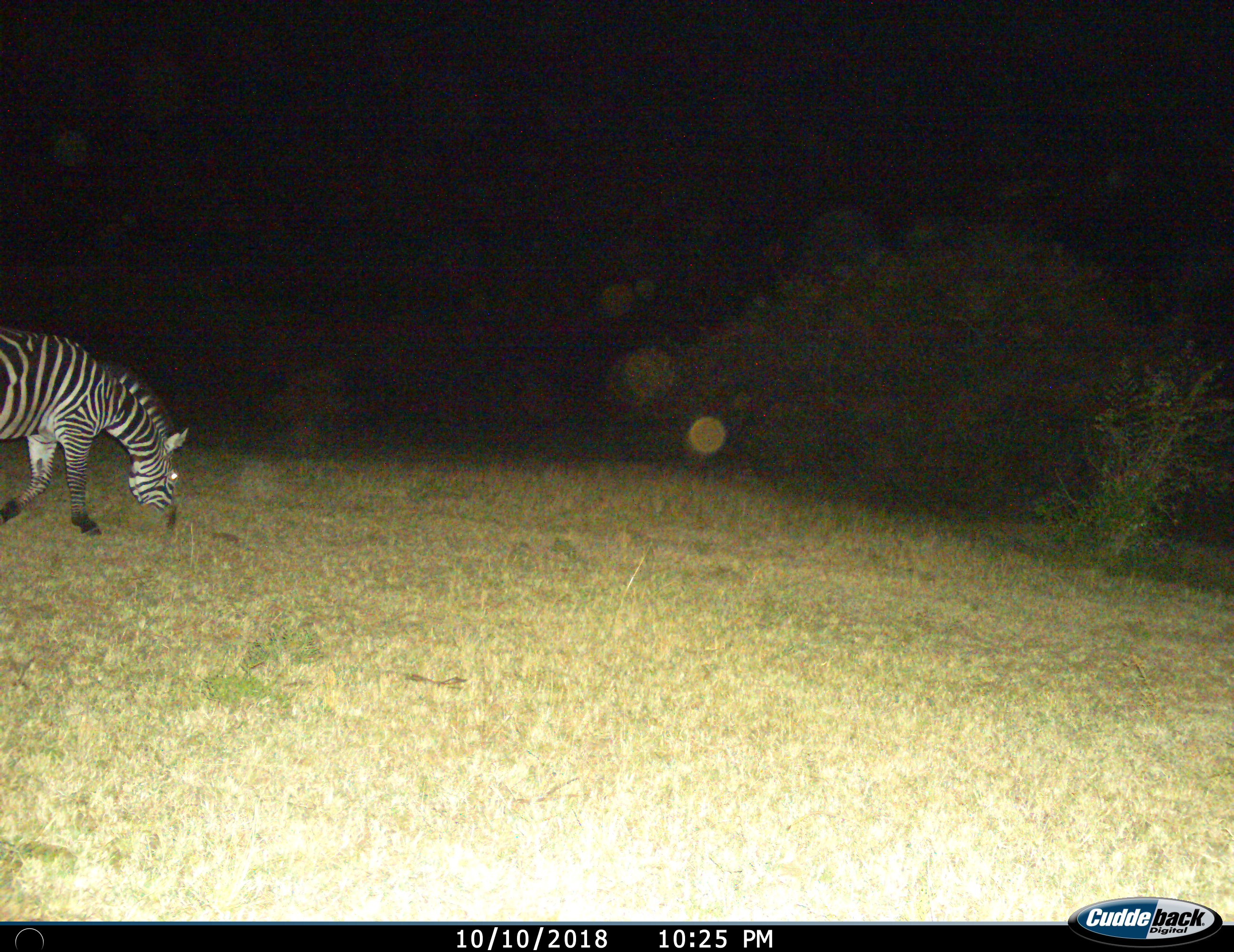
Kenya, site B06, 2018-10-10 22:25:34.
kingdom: Animalia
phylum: Chordata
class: Mammalia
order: Perissodactyla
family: Equidae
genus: Equus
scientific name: Equus quagga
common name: plains zebra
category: zebra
Zebra (plains zebra) (Equus quagga), count 1. Behavior (volunteer vote fractions): standing 20%, resting 0%, moving 10%, interacting 0%. Young present (vote fraction): 0%. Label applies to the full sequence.